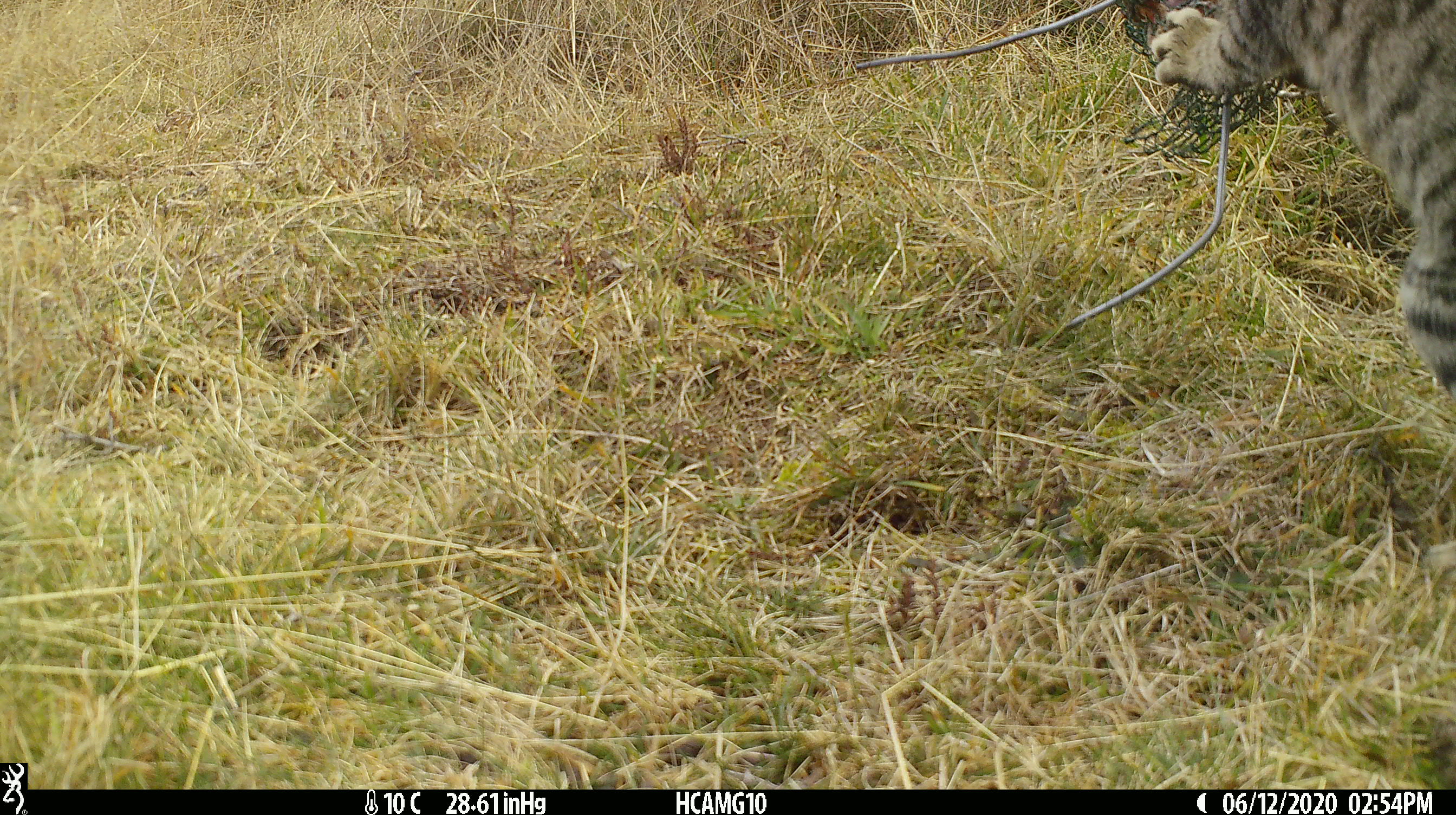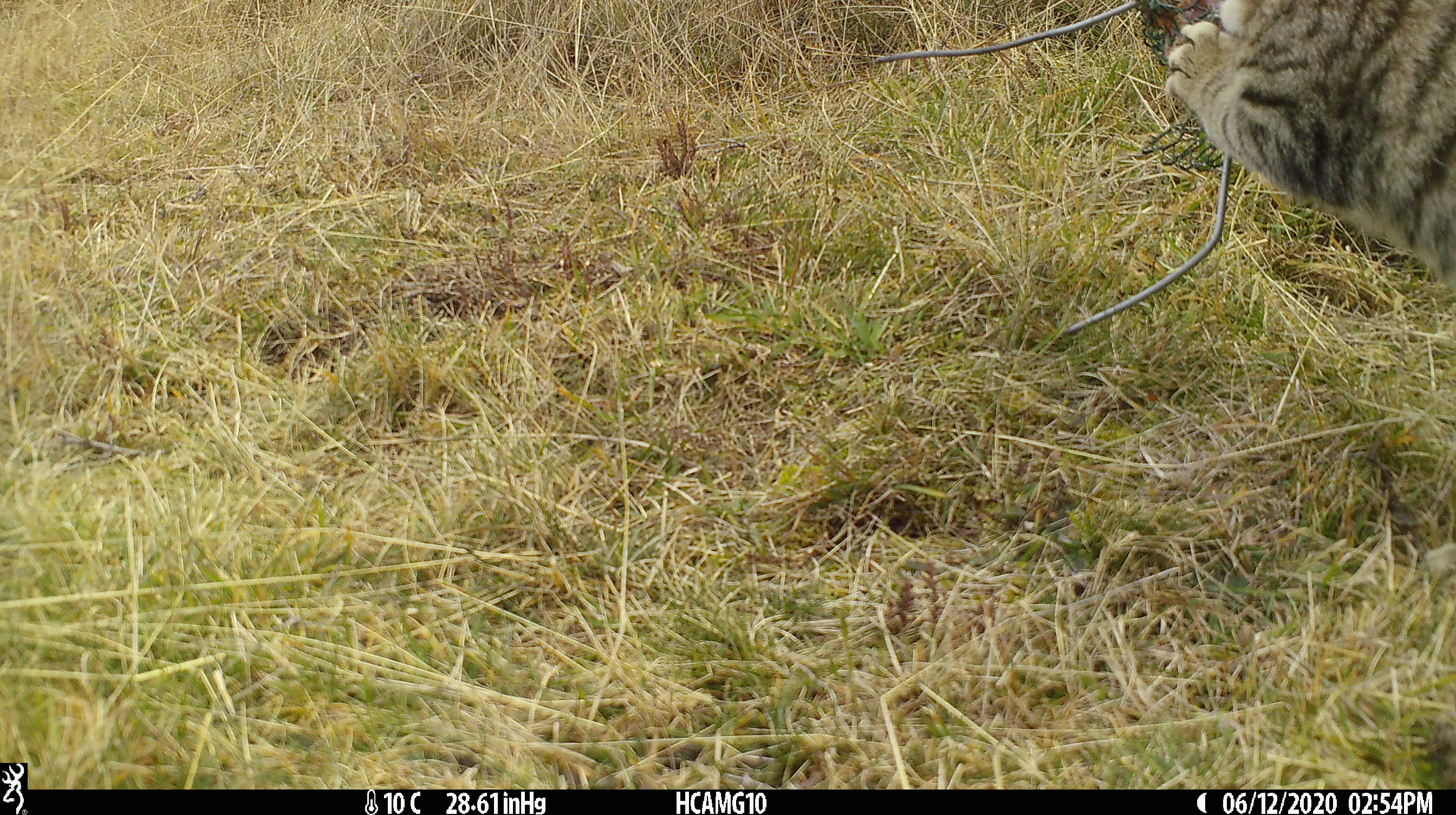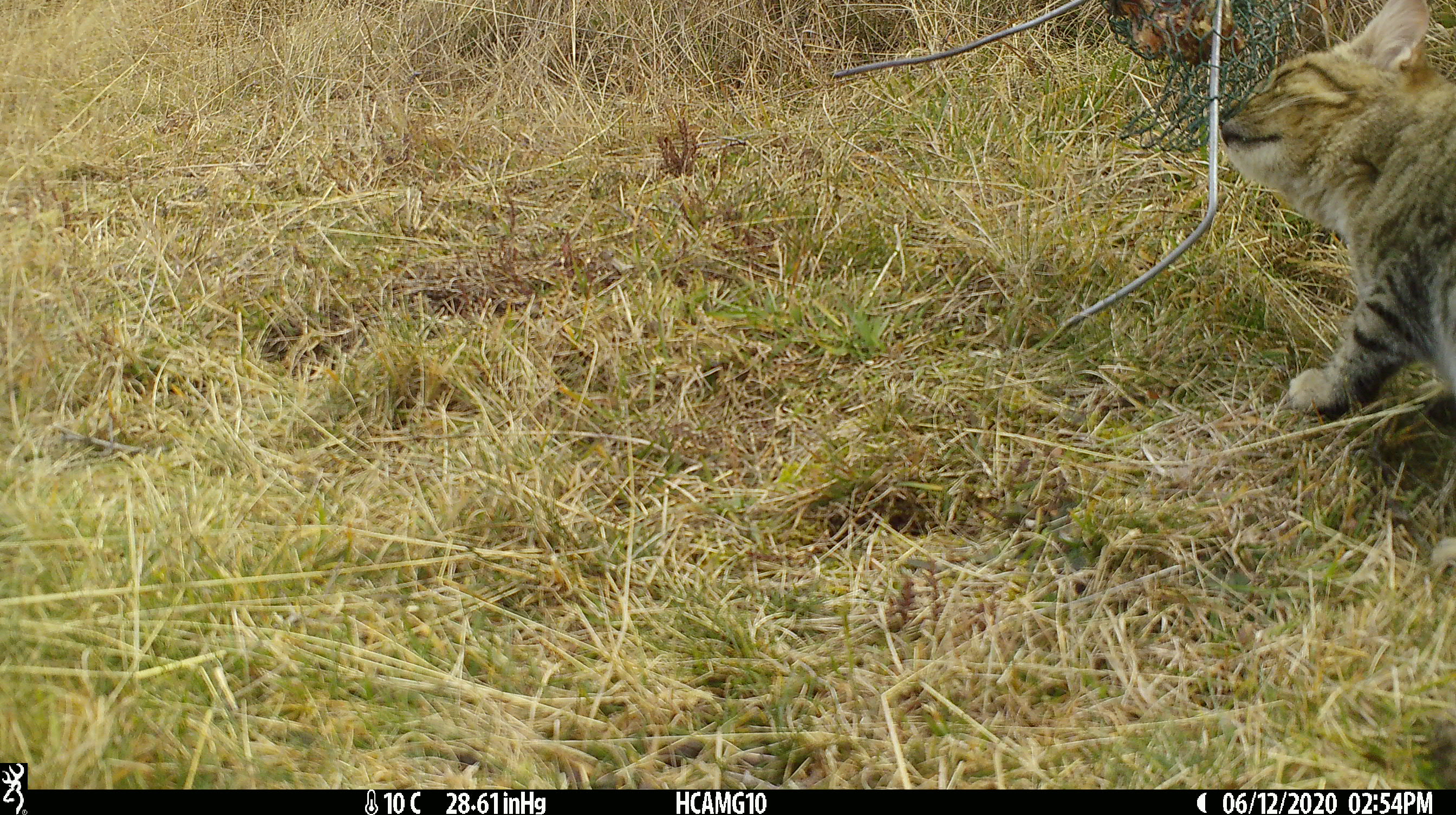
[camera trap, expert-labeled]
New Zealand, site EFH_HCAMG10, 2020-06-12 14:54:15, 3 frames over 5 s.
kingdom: Animalia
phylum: Chordata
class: Mammalia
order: Carnivora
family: Felidae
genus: Felis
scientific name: Felis catus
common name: domestic cat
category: cat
Cat (domestic cat) (Felis catus).